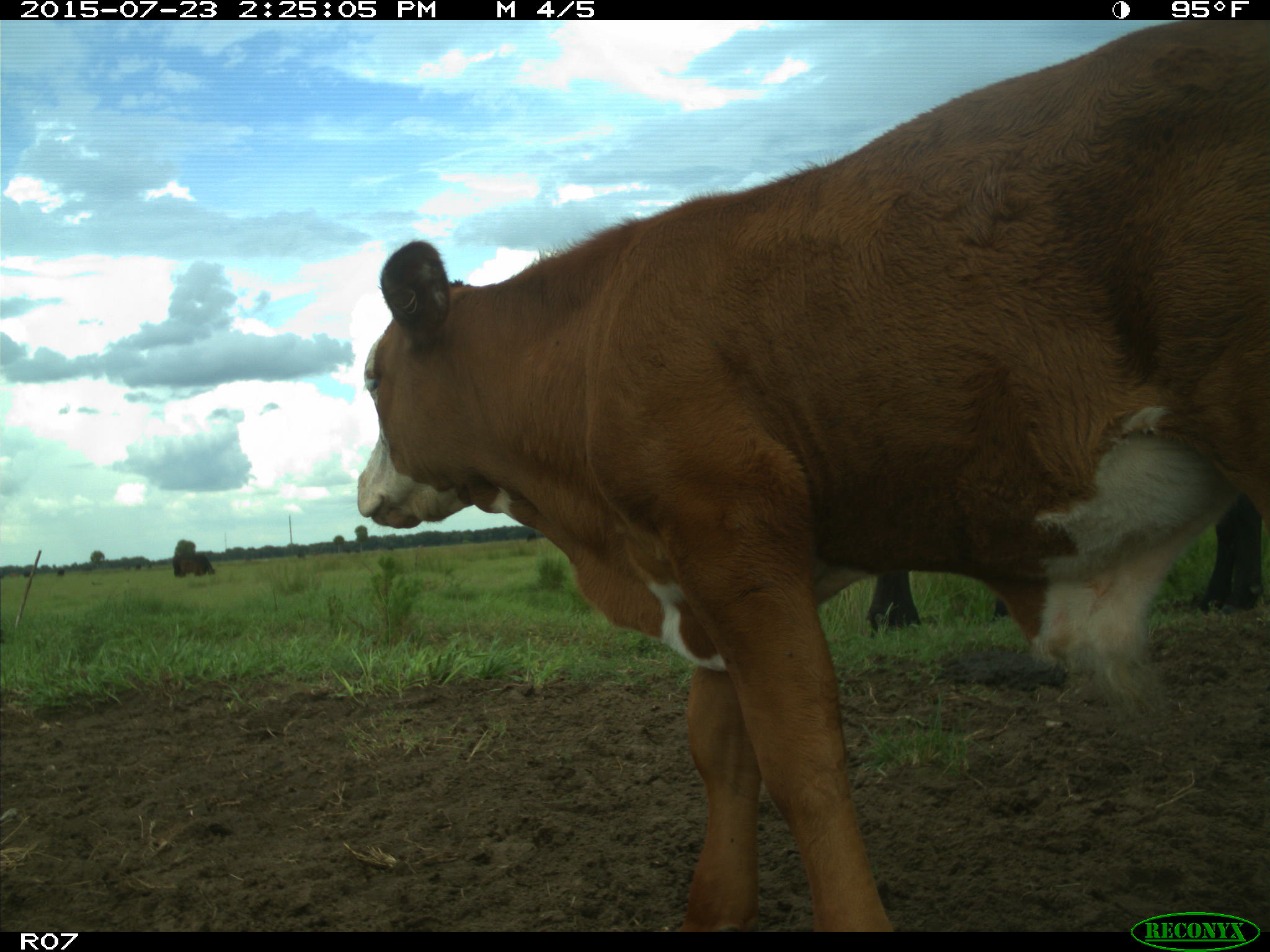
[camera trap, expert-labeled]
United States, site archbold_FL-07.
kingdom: Animalia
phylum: Chordata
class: Mammalia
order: Artiodactyla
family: Bovidae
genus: Bos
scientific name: Bos taurus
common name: domestic cow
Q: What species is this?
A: Bos taurus (domestic cow).